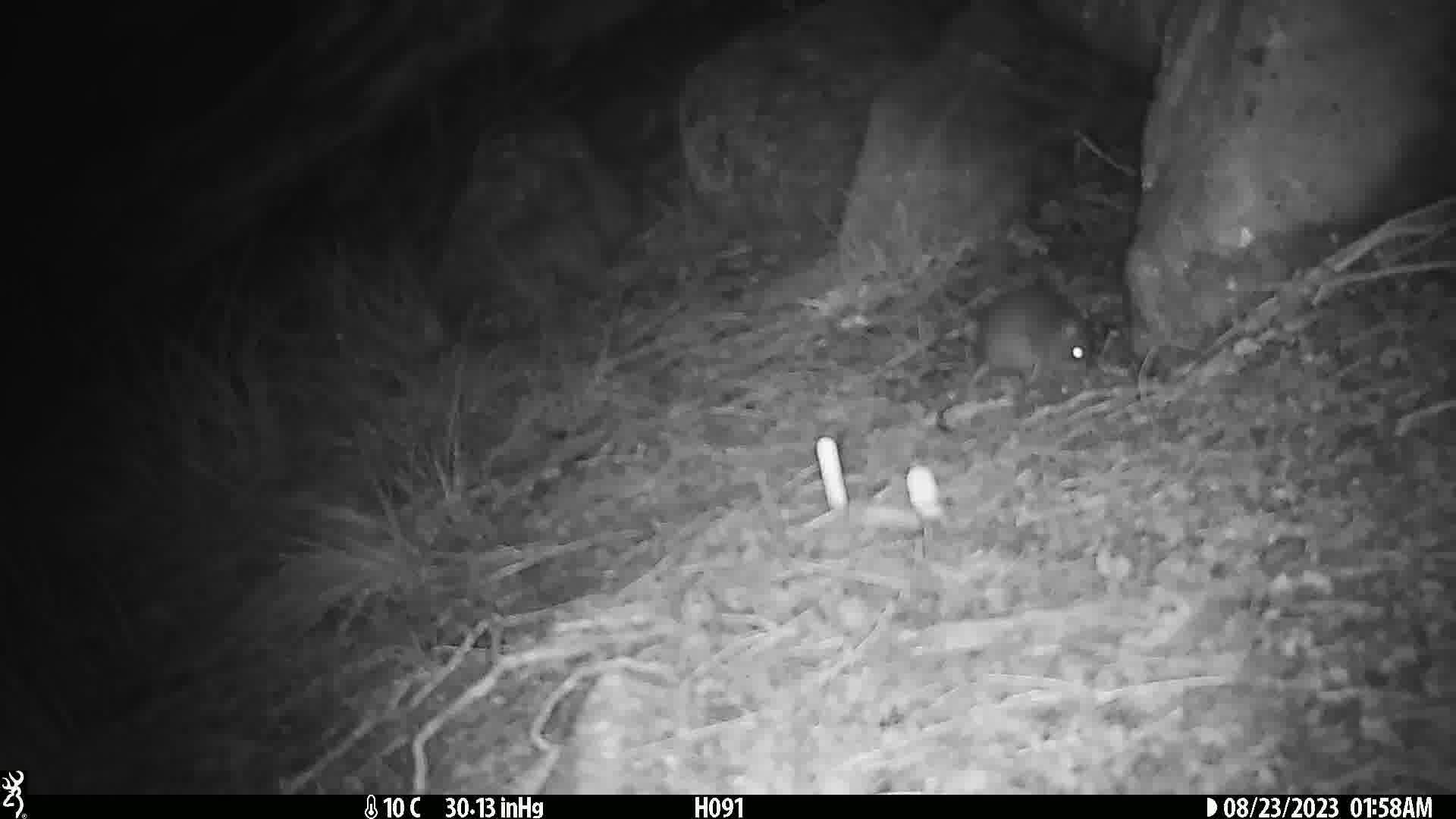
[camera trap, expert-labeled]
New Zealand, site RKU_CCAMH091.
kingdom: Animalia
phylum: Chordata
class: Mammalia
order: Rodentia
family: Muridae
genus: Rattus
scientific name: Rattus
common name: rat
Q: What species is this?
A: Rat (Rattus).